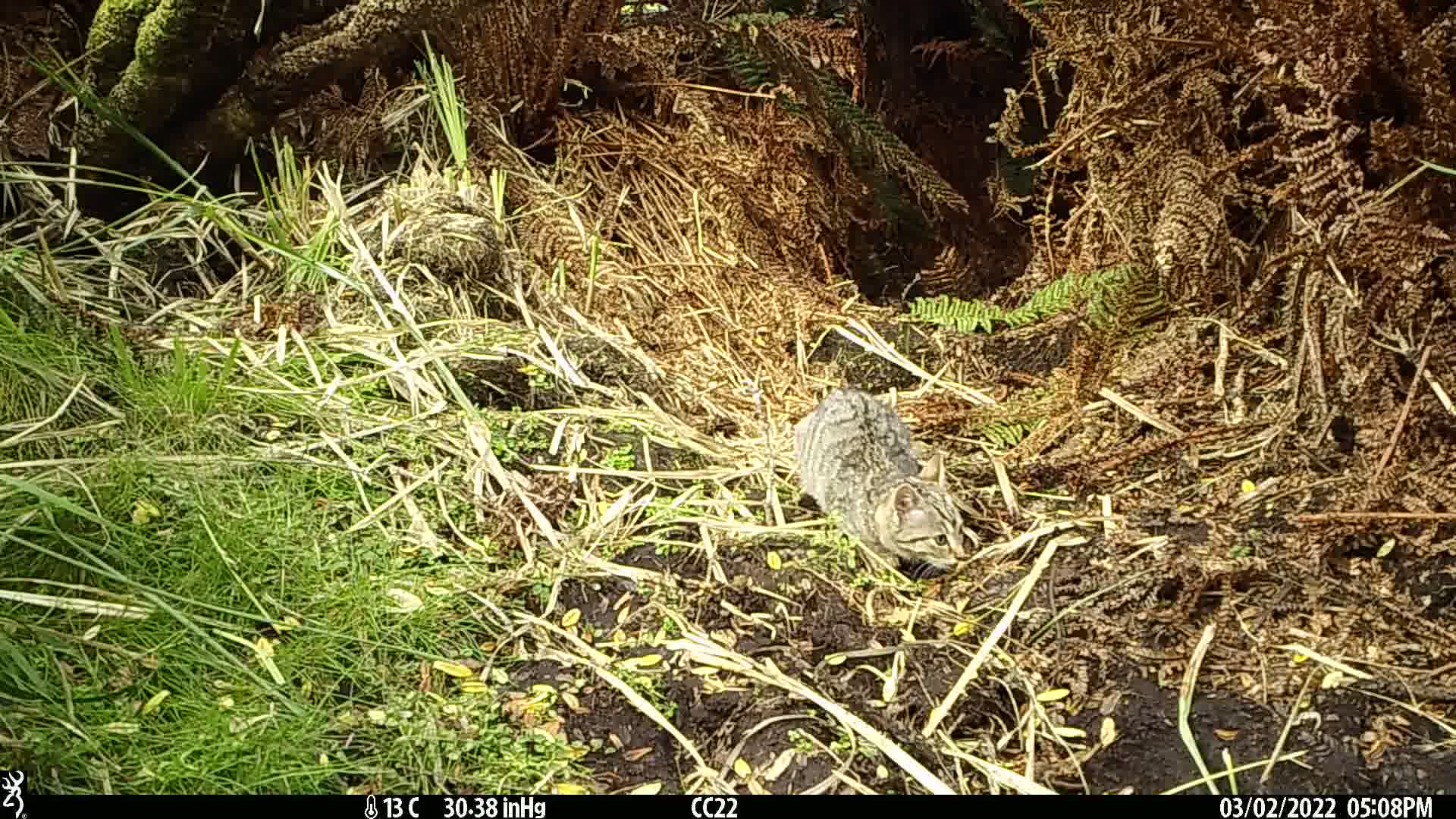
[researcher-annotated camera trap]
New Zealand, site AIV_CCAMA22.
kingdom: Animalia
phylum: Chordata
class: Mammalia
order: Carnivora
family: Felidae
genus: Felis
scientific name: Felis catus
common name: domestic cat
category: cat